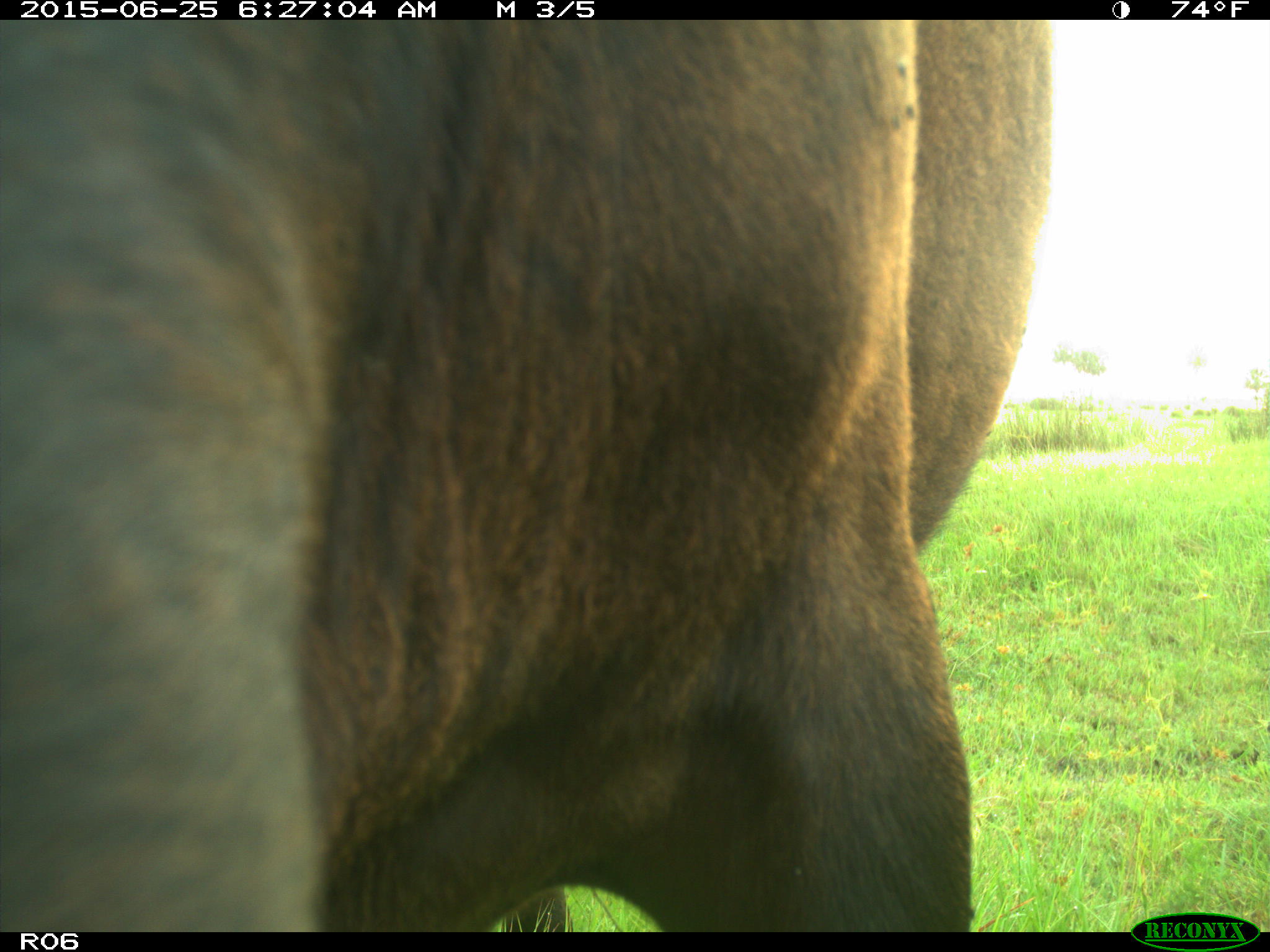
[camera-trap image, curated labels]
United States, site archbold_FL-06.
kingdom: Animalia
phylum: Chordata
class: Mammalia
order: Artiodactyla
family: Bovidae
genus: Bos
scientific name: Bos taurus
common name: domestic cow